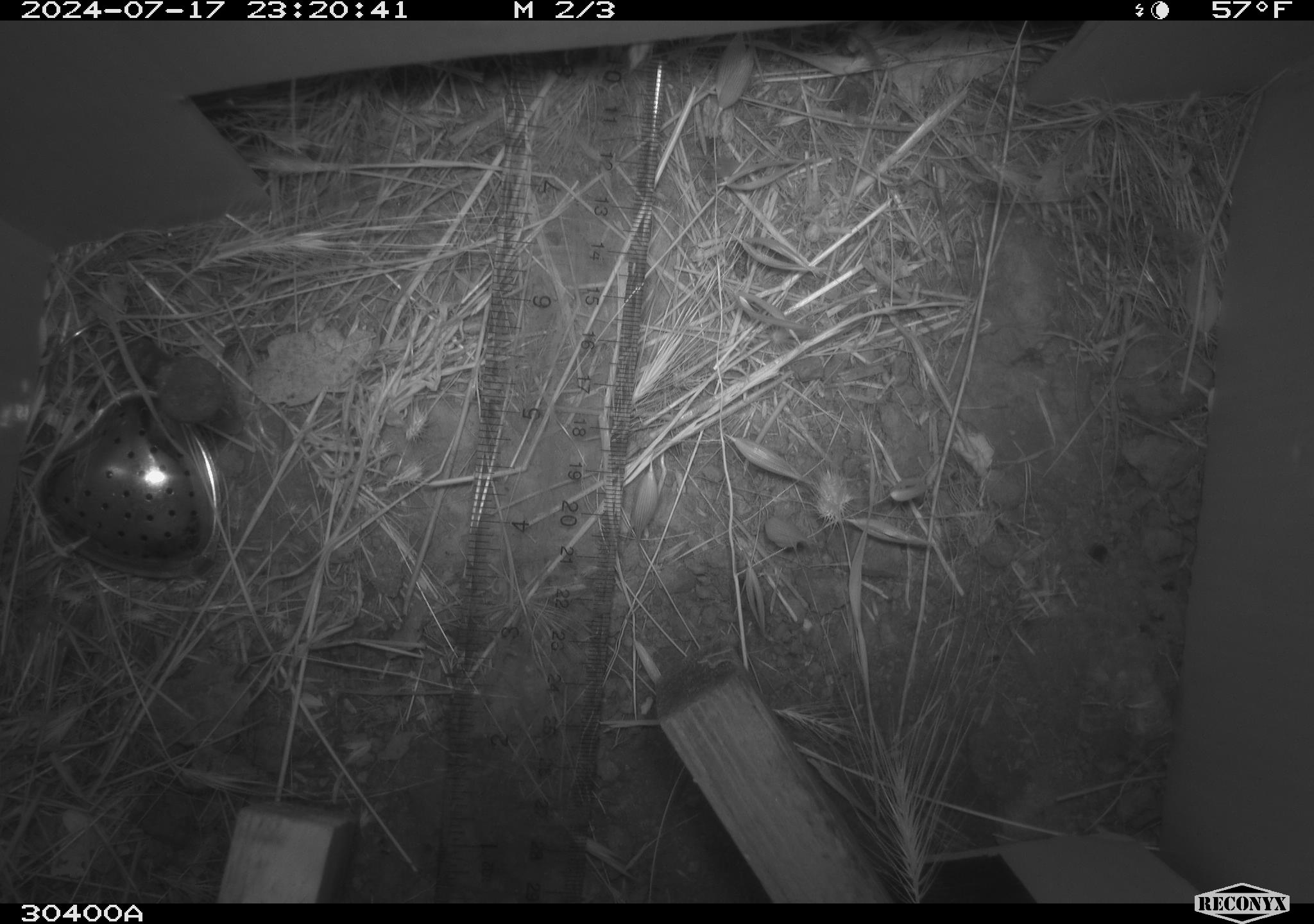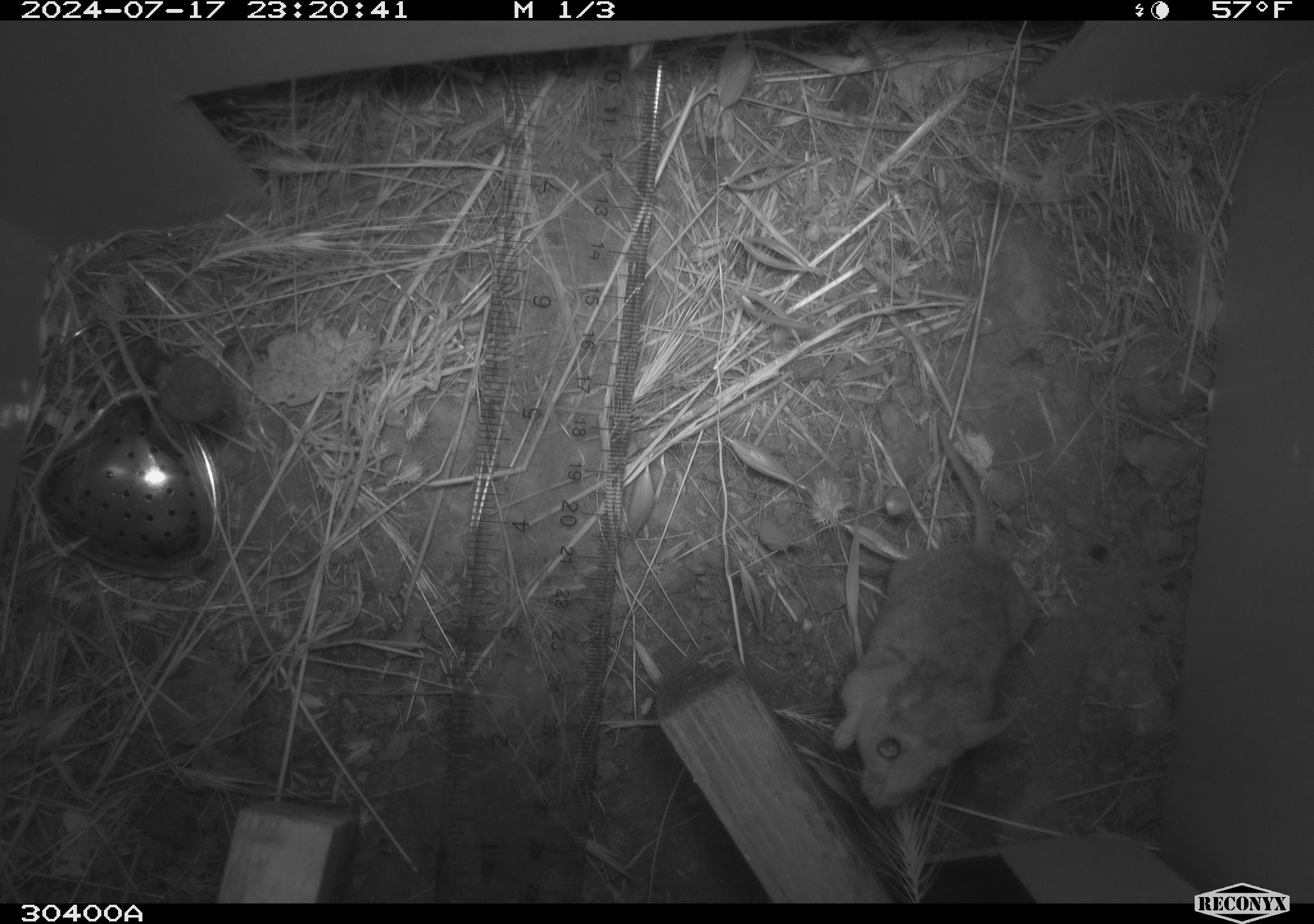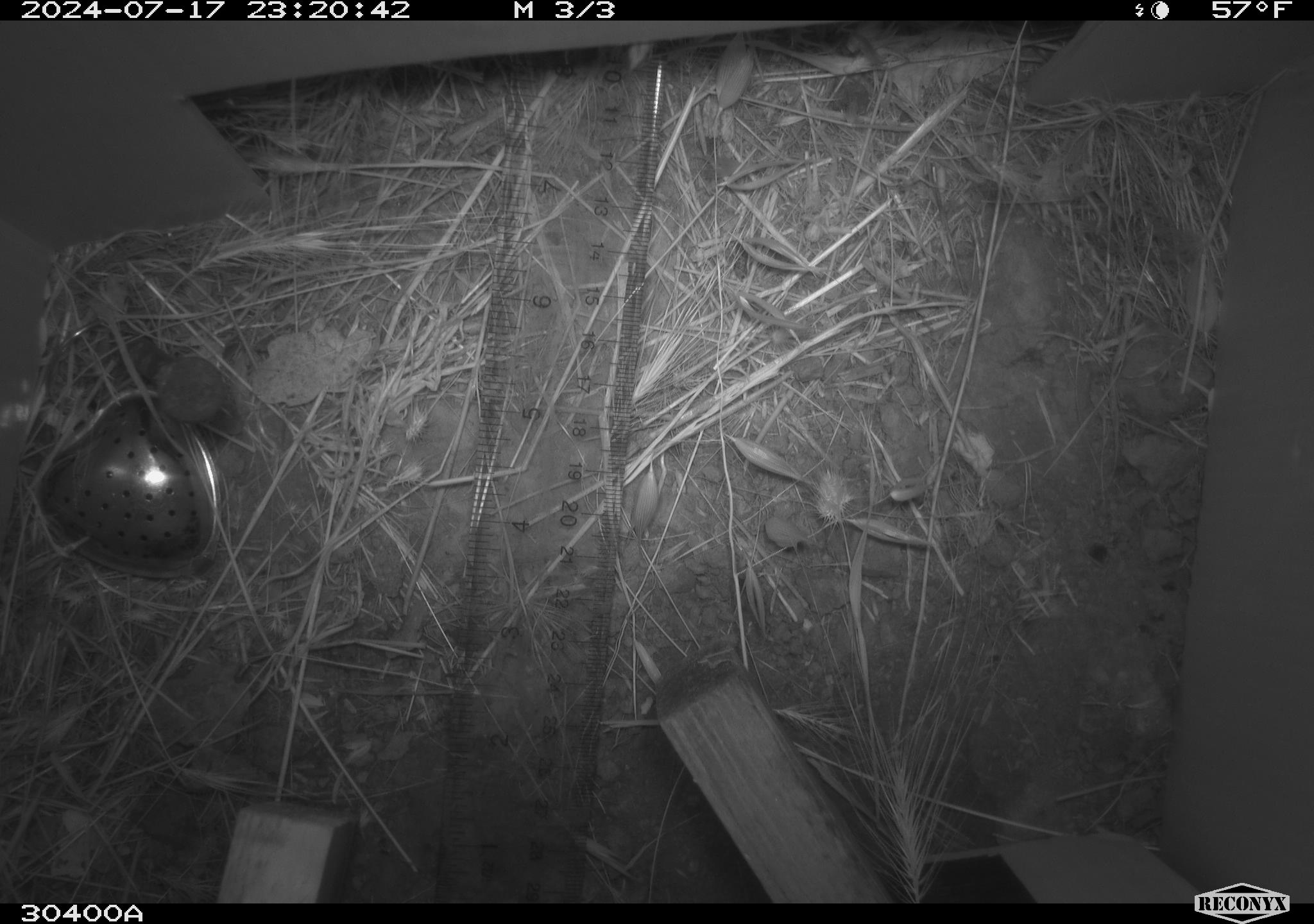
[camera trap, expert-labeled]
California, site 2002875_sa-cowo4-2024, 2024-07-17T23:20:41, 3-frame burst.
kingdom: Animalia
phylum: Chordata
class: Mammalia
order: Rodentia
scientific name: Rodentia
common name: rodent